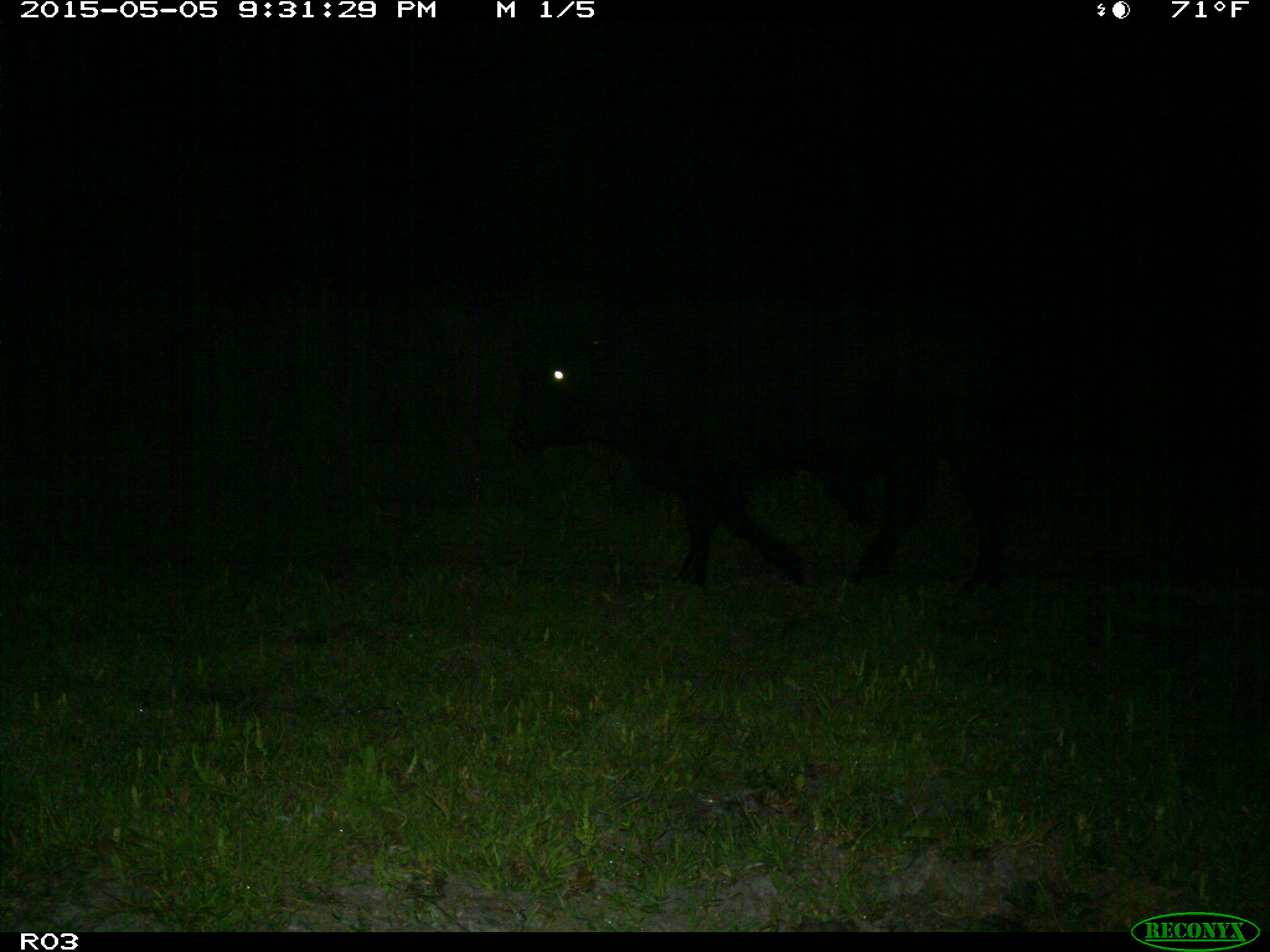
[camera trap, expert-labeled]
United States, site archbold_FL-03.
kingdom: Animalia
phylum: Chordata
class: Mammalia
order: Artiodactyla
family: Bovidae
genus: Bos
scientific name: Bos taurus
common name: domestic cow